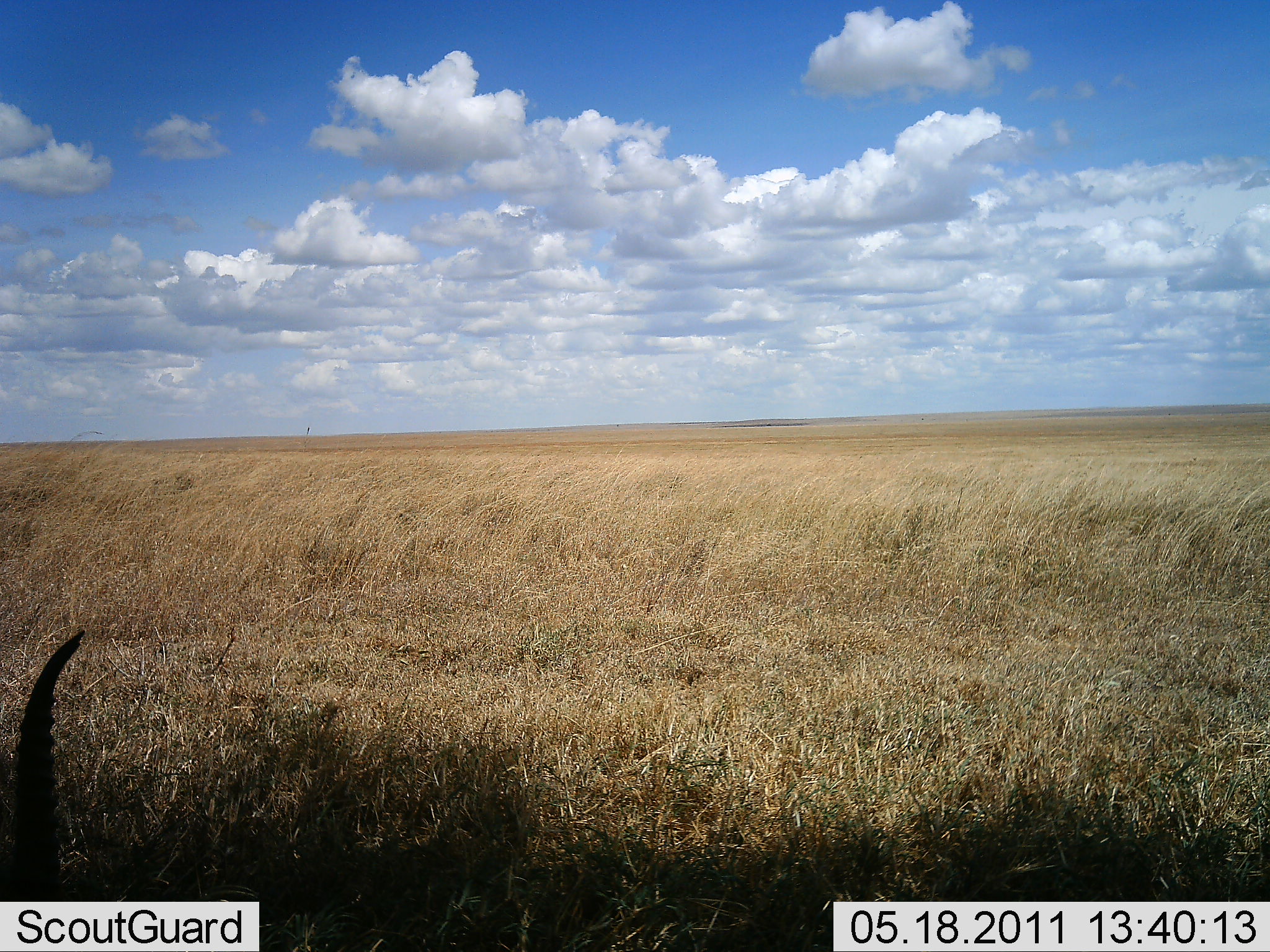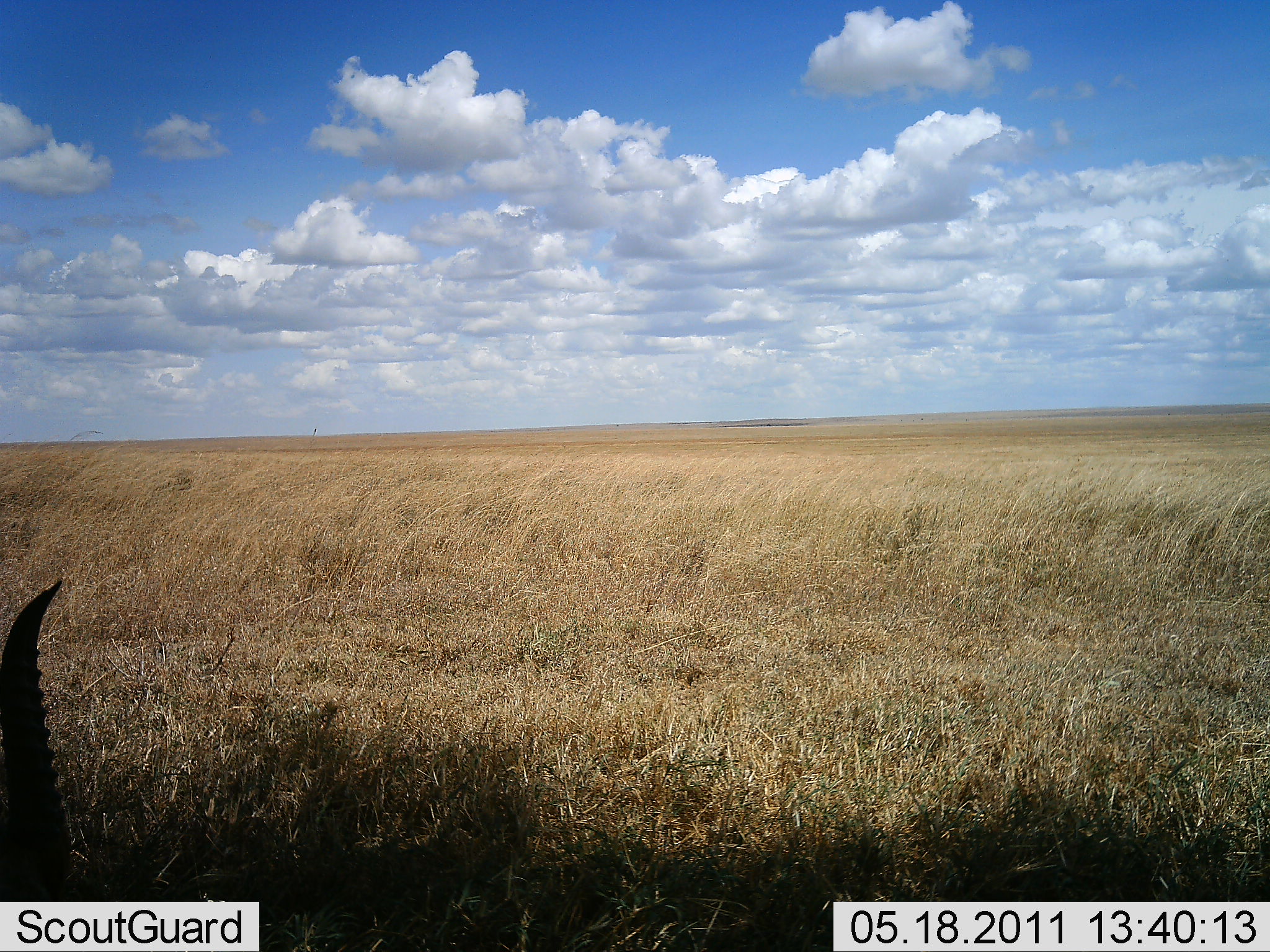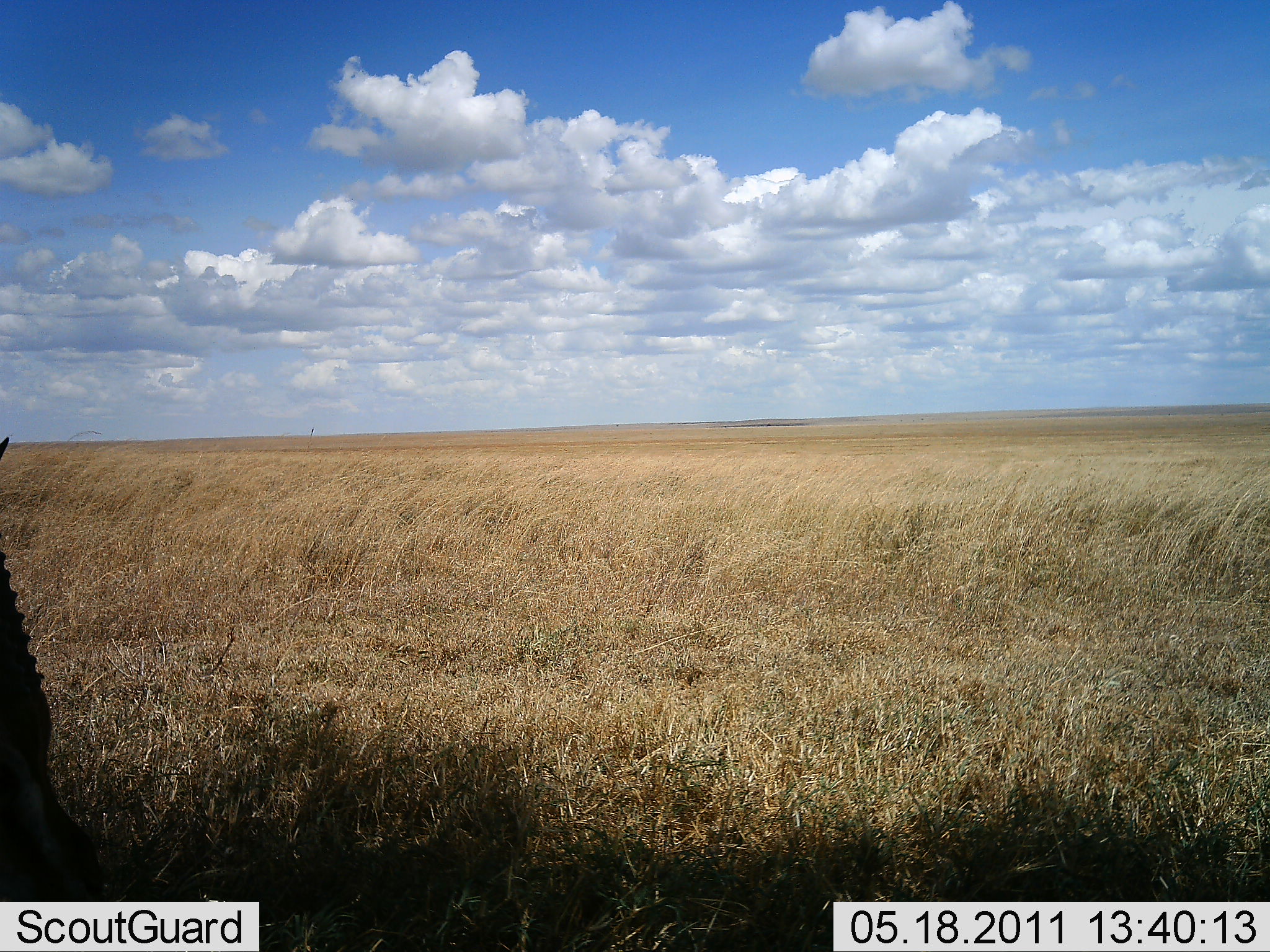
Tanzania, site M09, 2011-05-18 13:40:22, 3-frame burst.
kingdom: Animalia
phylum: Chordata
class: Mammalia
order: Artiodactyla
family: Bovidae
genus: Eudorcas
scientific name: Eudorcas thomsonii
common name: thomson's gazelle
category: gazellethomsons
Gazellethomsons (thomson's gazelle) (Eudorcas thomsonii), count 1. Behavior (volunteer vote fractions): standing 17%, resting 33%, moving 33%, interacting 0%. Young present (vote fraction): 0%. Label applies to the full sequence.